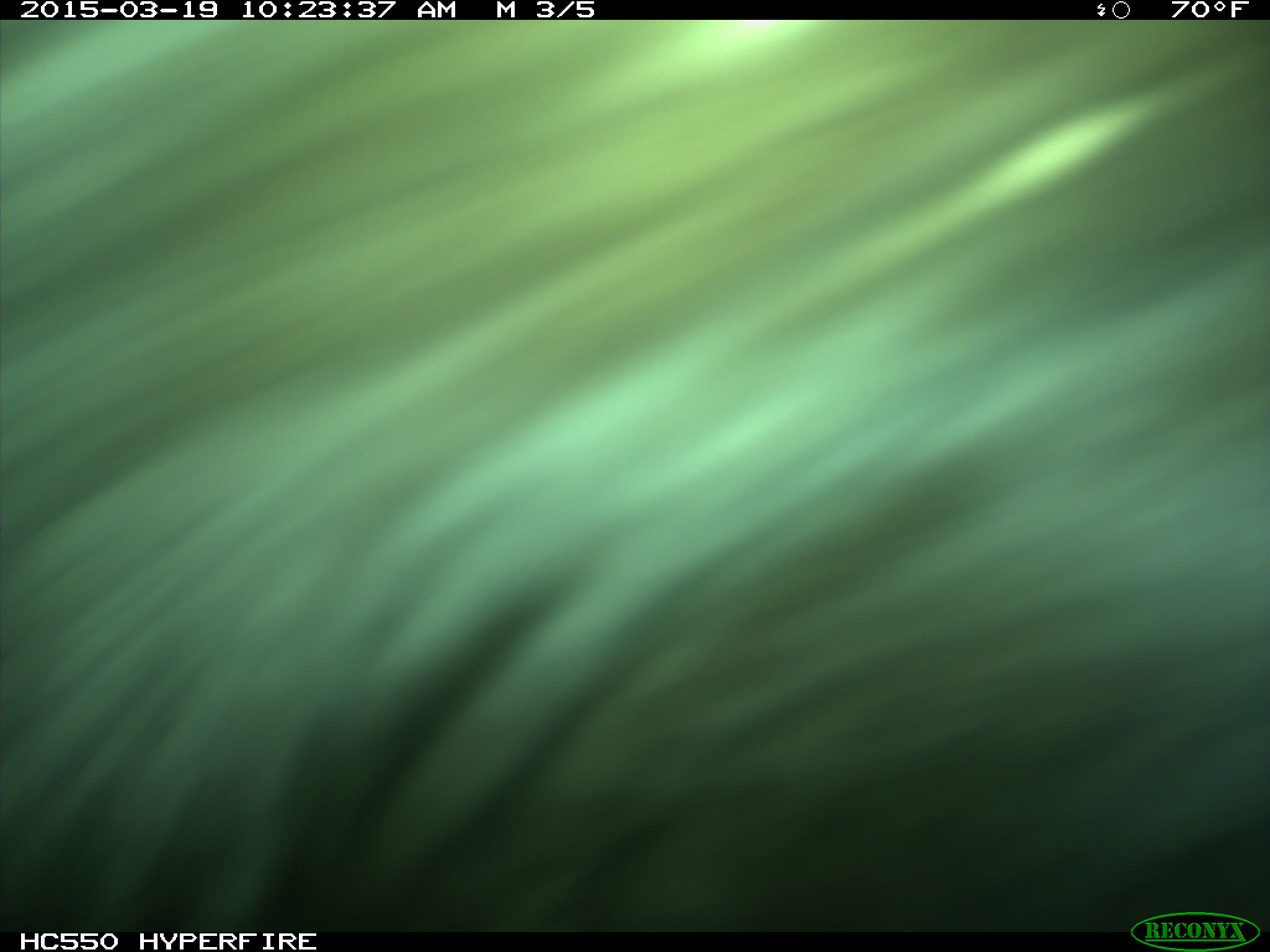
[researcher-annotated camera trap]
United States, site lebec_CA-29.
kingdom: Animalia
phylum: Chordata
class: Mammalia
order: Artiodactyla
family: Bovidae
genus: Bos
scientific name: Bos taurus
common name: domestic cow